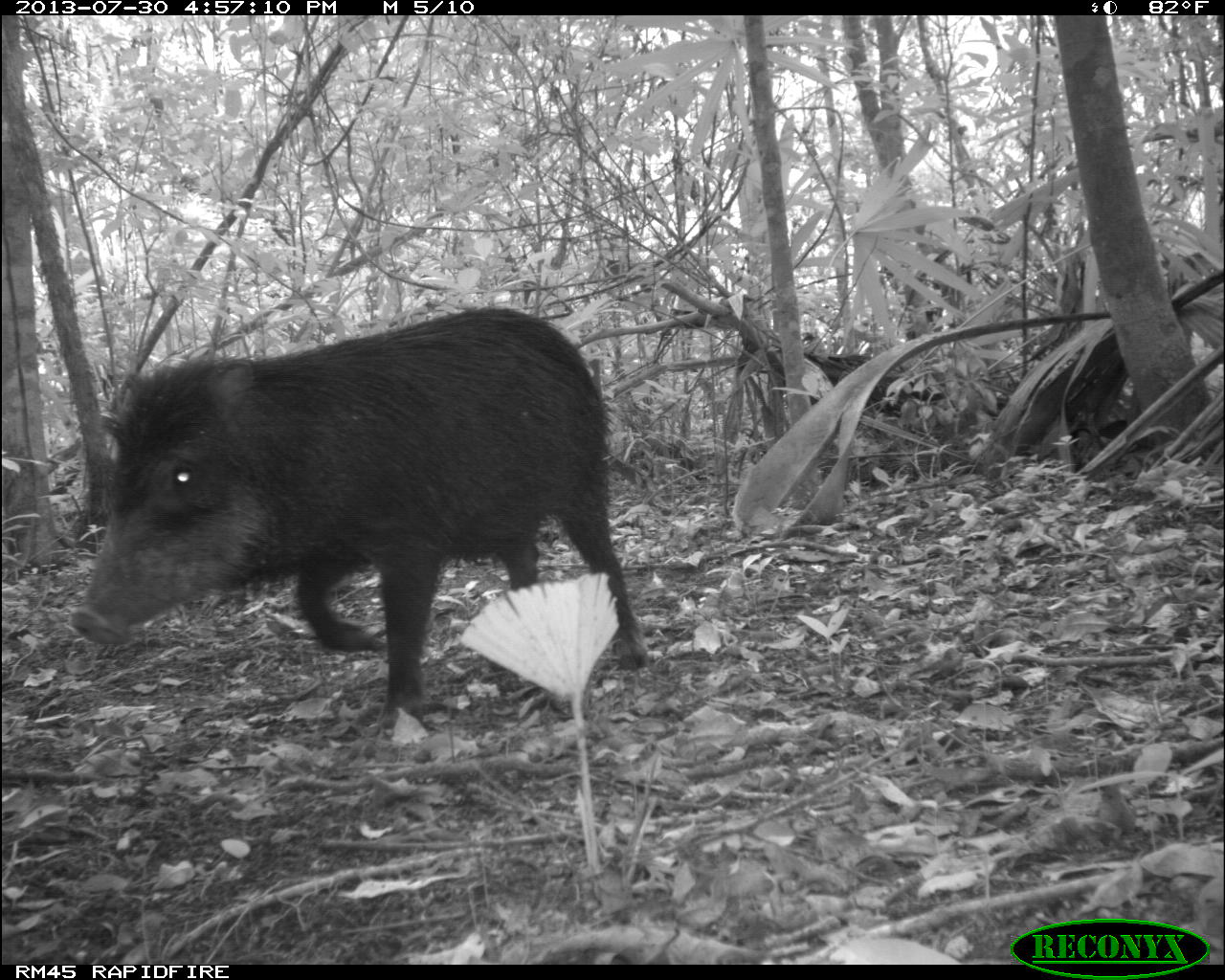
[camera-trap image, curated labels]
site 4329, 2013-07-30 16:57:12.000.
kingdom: Animalia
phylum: Chordata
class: Mammalia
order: Artiodactyla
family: Tayassuidae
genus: Tayassu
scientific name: Tayassu pecari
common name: white-lipped peccary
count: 1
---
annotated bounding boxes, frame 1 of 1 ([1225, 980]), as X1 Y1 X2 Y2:
tayassu pecari: 66 304 650 740